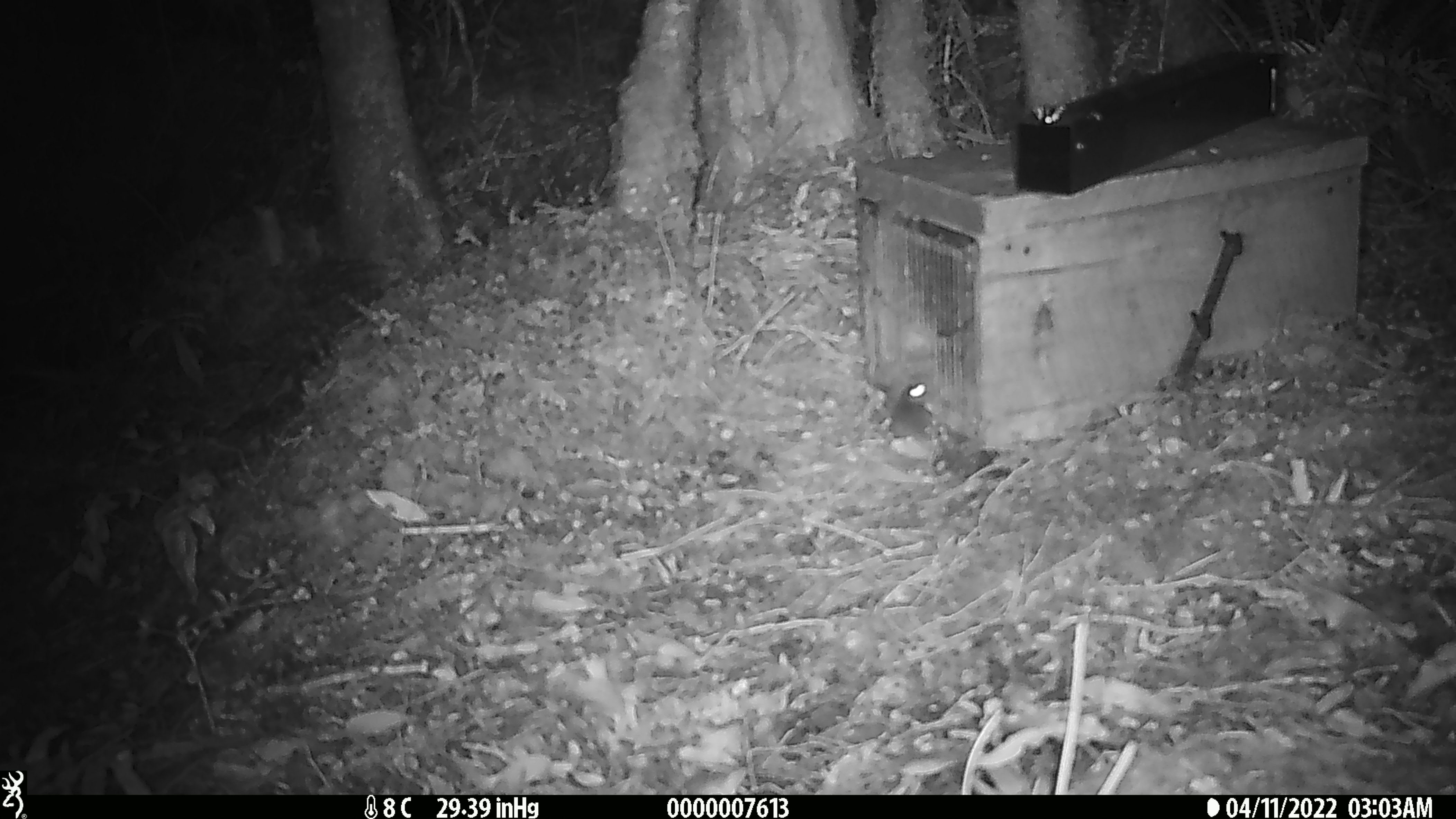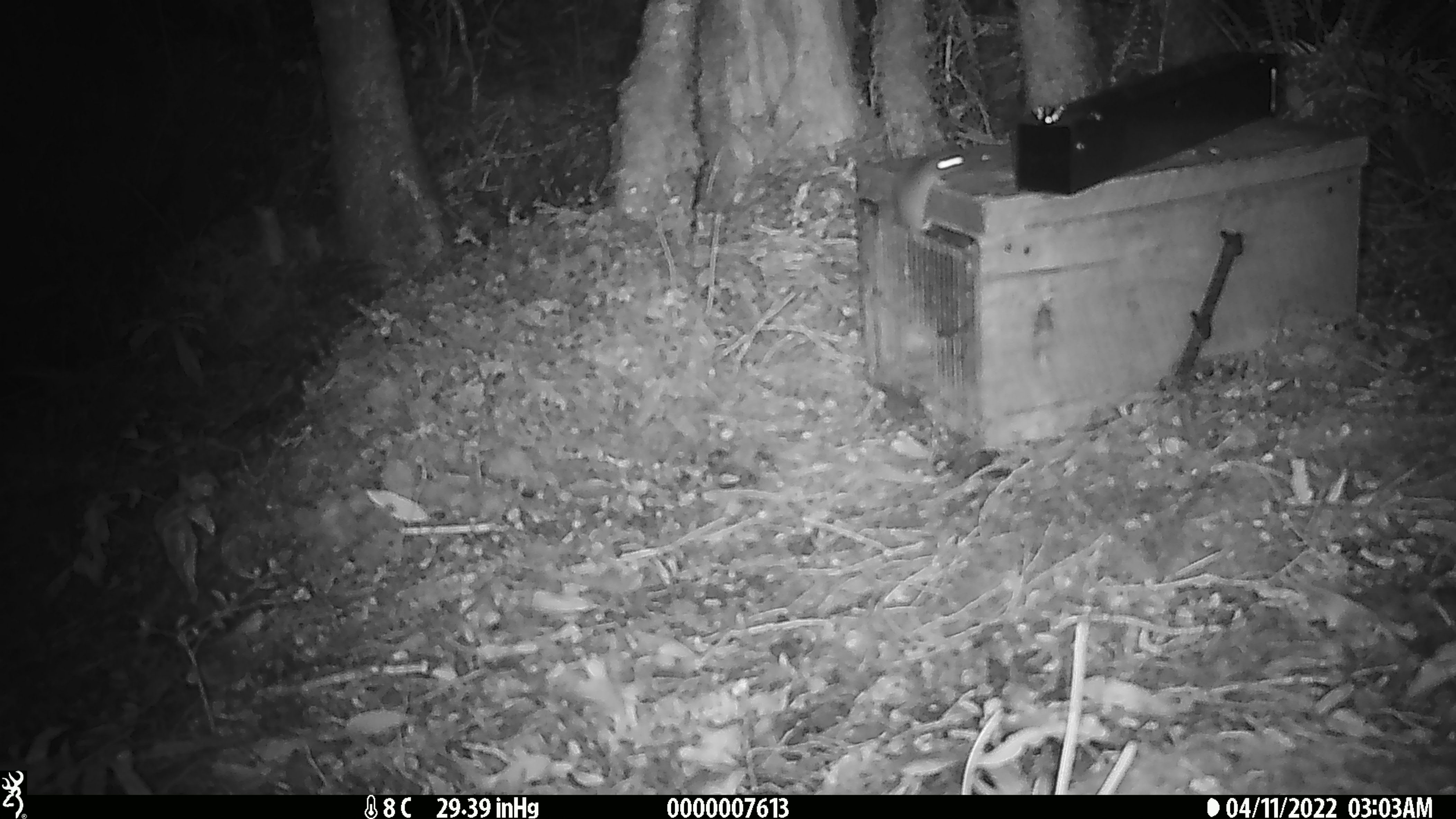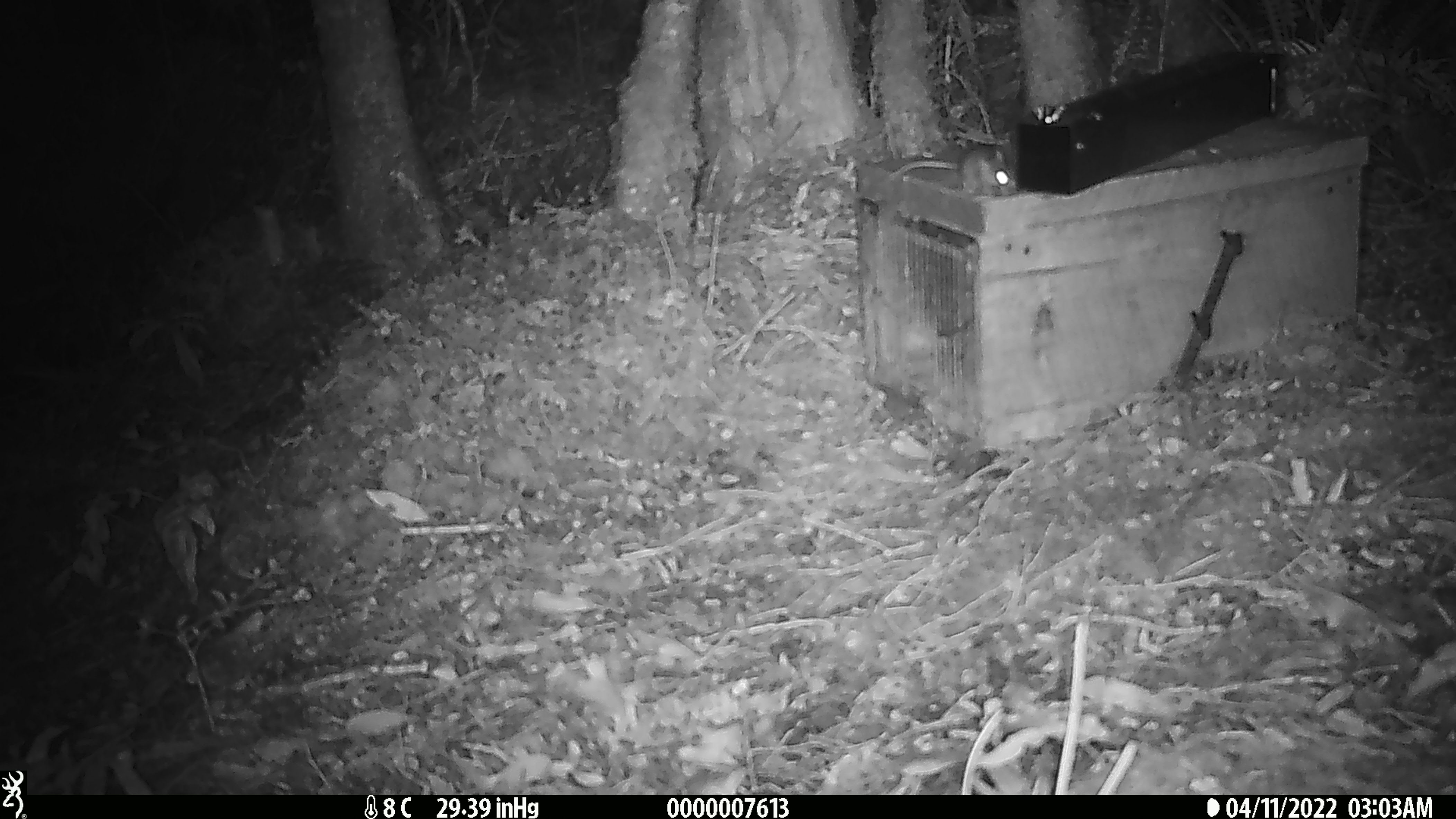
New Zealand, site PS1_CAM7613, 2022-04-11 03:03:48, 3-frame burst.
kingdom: Animalia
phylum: Chordata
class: Mammalia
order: Rodentia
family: Muridae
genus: Mus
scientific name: Mus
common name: mouse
Mouse (Mus).